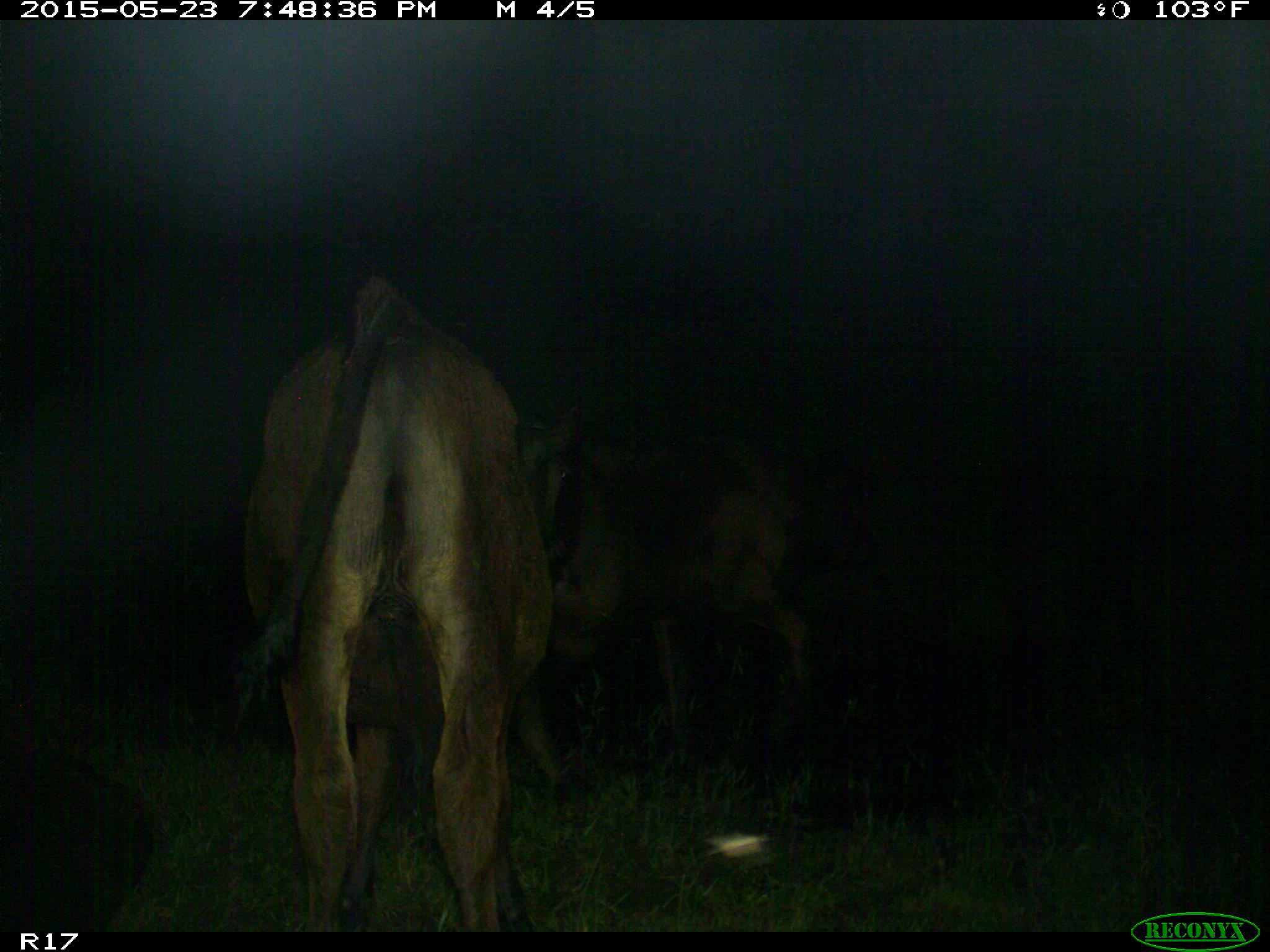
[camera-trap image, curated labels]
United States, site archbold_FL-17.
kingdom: Animalia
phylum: Chordata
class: Mammalia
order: Artiodactyla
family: Bovidae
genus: Bos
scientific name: Bos taurus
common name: domestic cow